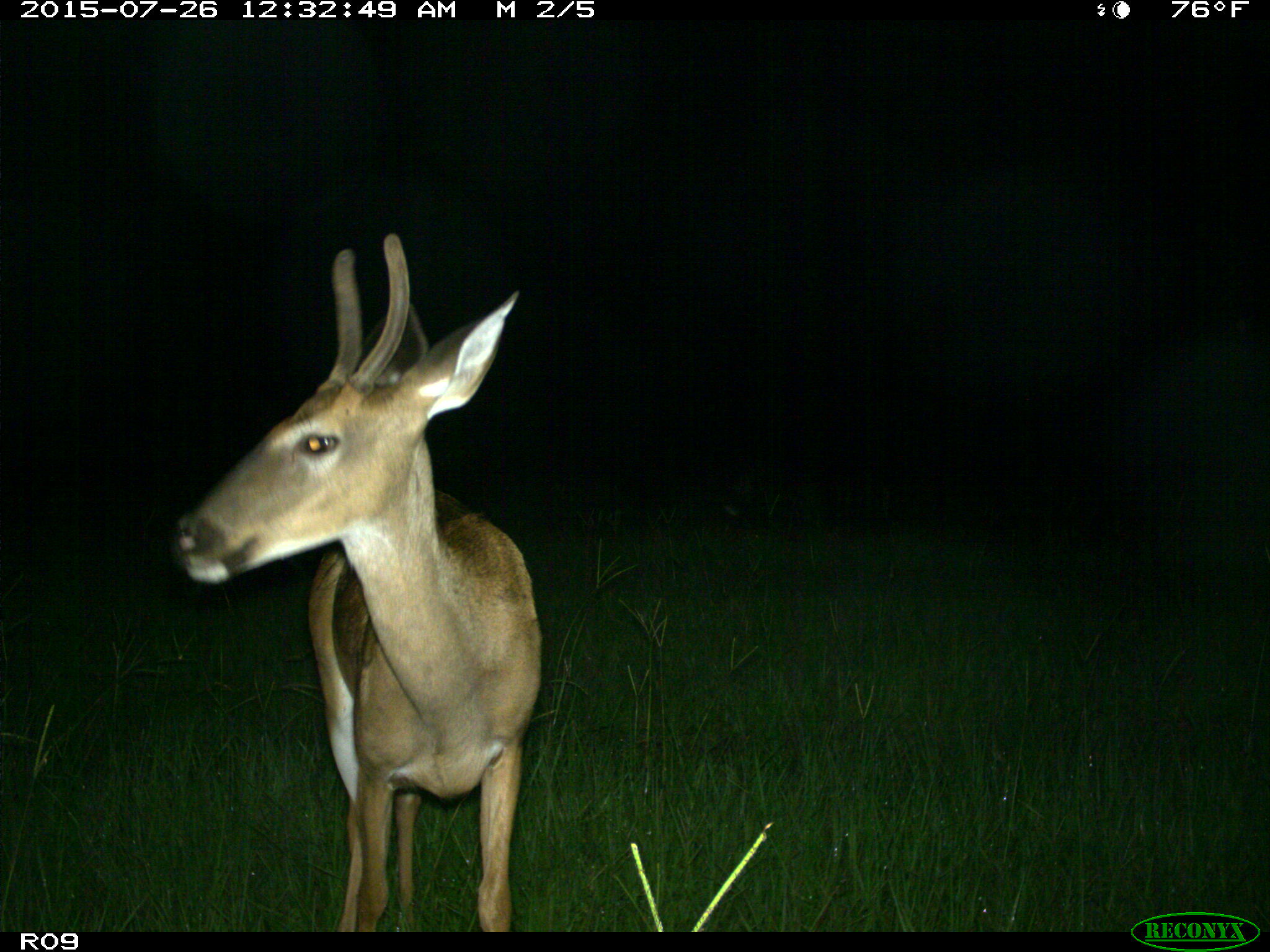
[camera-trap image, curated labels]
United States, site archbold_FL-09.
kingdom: Animalia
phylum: Chordata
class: Mammalia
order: Artiodactyla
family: Cervidae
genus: Odocoileus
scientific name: Odocoileus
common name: deer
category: unidentified deer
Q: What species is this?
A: Unidentified deer (deer) (Odocoileus).